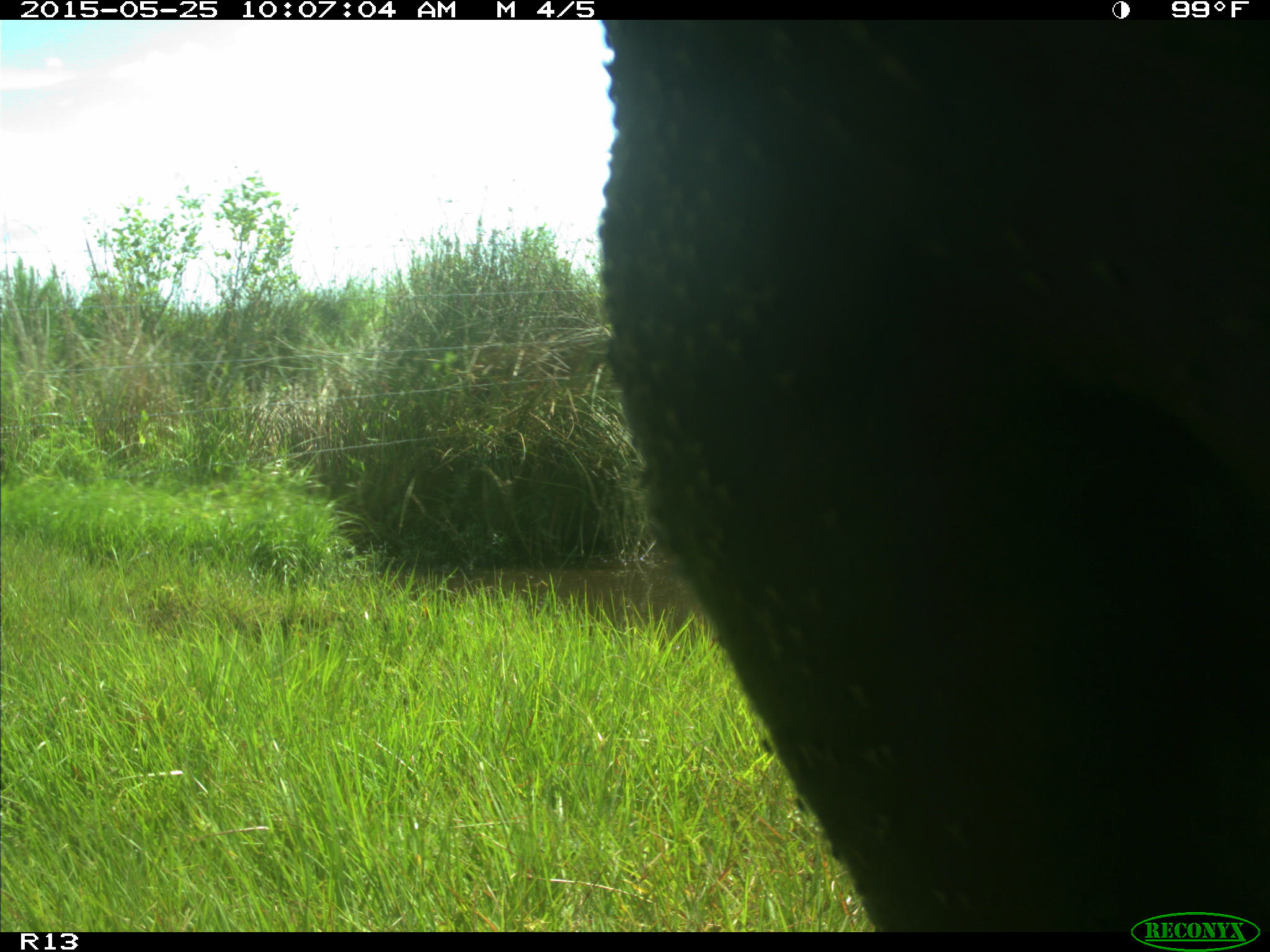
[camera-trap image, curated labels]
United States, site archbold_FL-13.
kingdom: Animalia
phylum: Chordata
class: Mammalia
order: Artiodactyla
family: Bovidae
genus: Bos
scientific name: Bos taurus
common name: domestic cow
Bos taurus (domestic cow).